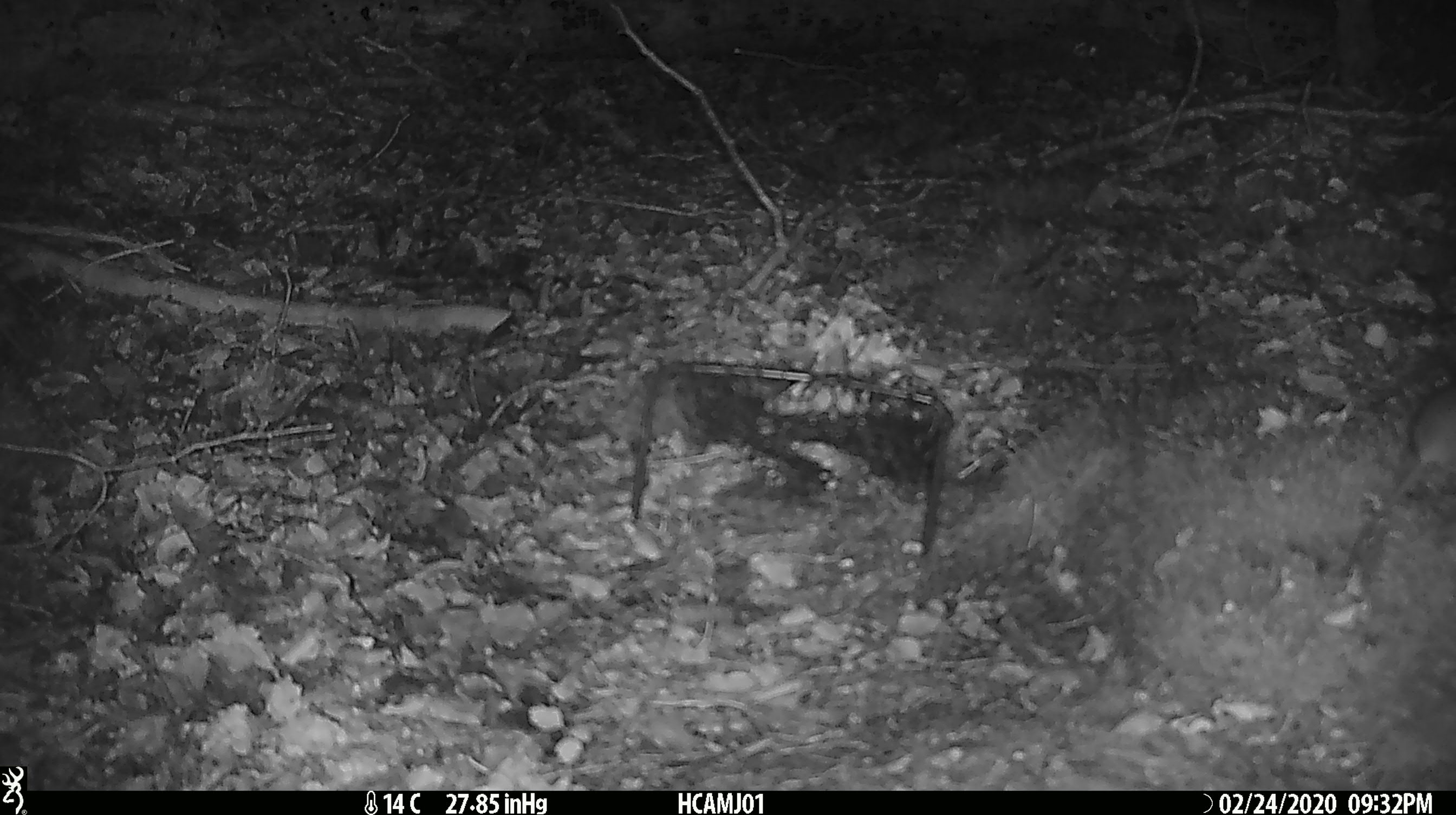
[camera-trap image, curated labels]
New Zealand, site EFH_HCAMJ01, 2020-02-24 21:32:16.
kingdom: Animalia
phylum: Chordata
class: Mammalia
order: Rodentia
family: Muridae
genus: Mus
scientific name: Mus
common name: mouse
Mouse (Mus).